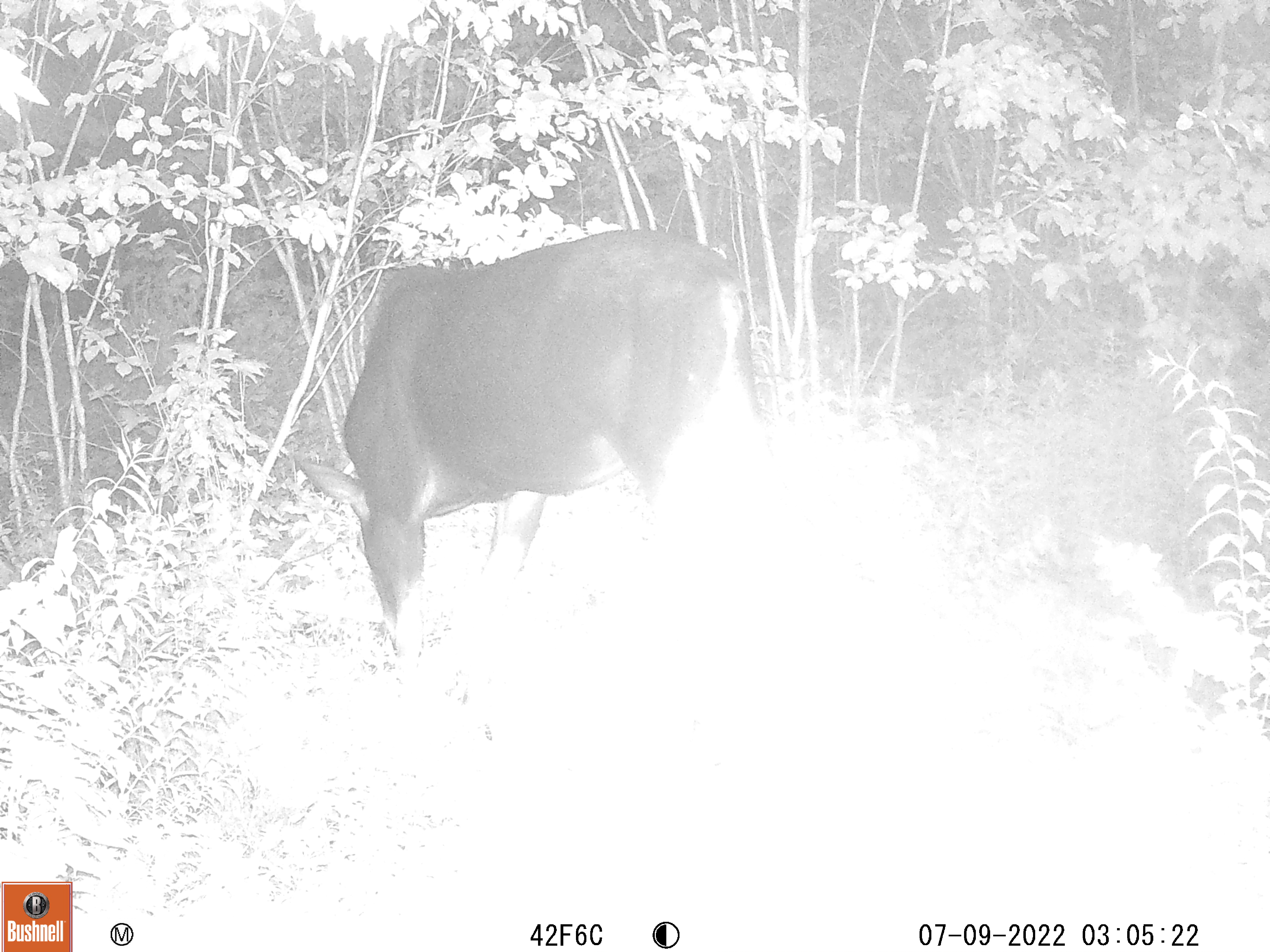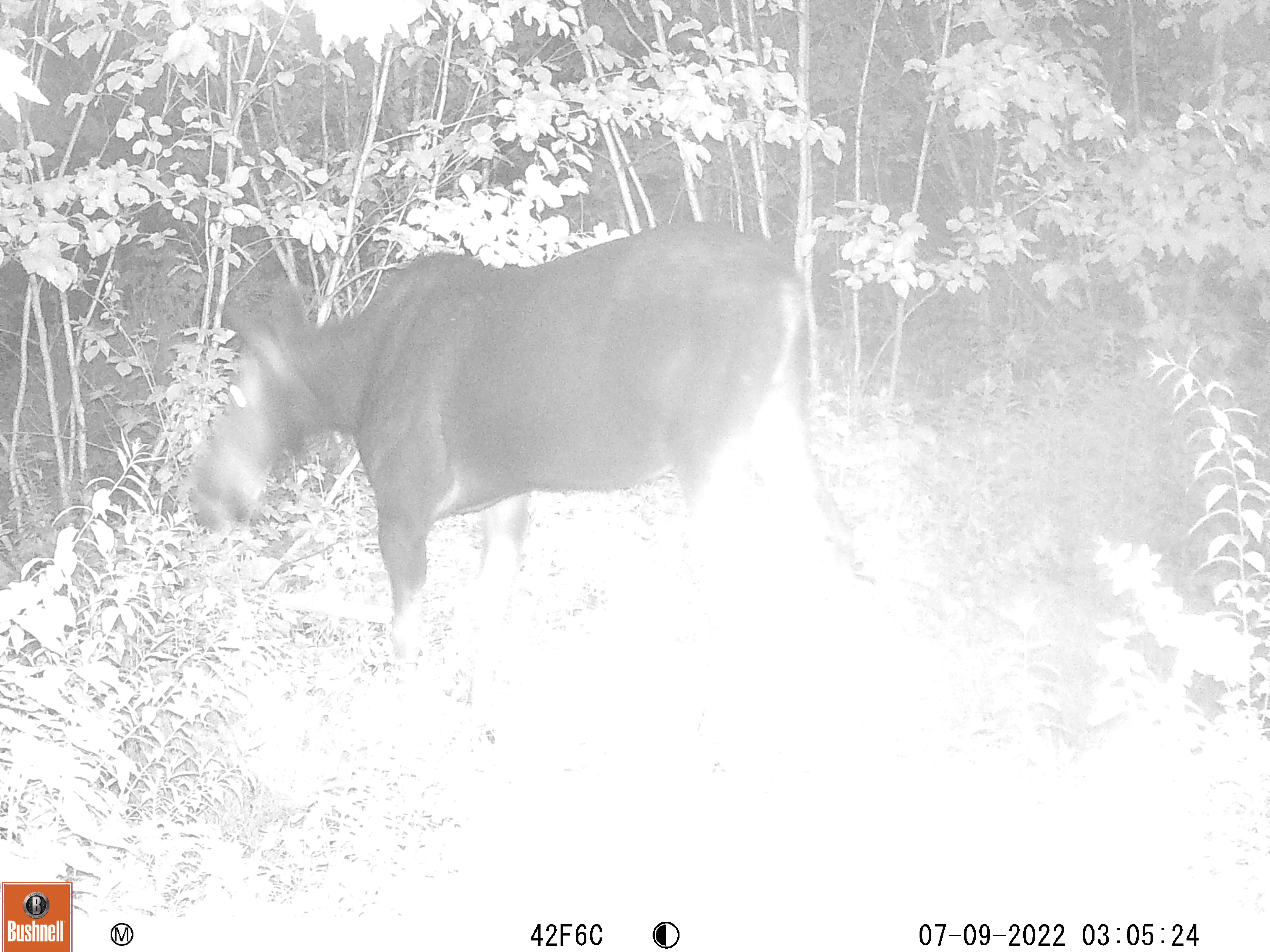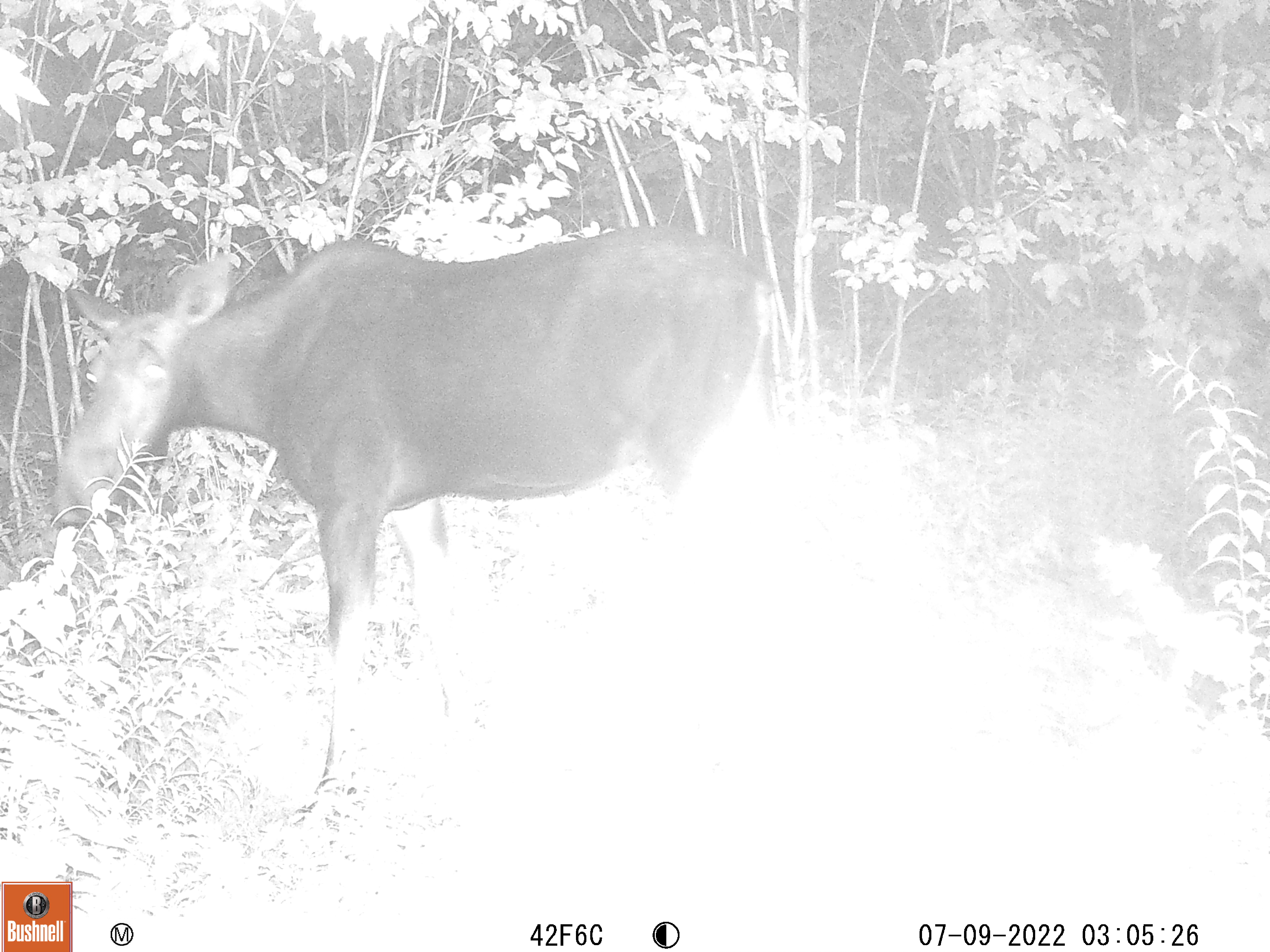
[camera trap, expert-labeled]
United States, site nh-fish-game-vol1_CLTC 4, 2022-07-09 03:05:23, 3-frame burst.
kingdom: Animalia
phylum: Chordata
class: Mammalia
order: Artiodactyla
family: Cervidae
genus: Alces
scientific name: Alces alces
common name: moose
Moose (Alces alces).